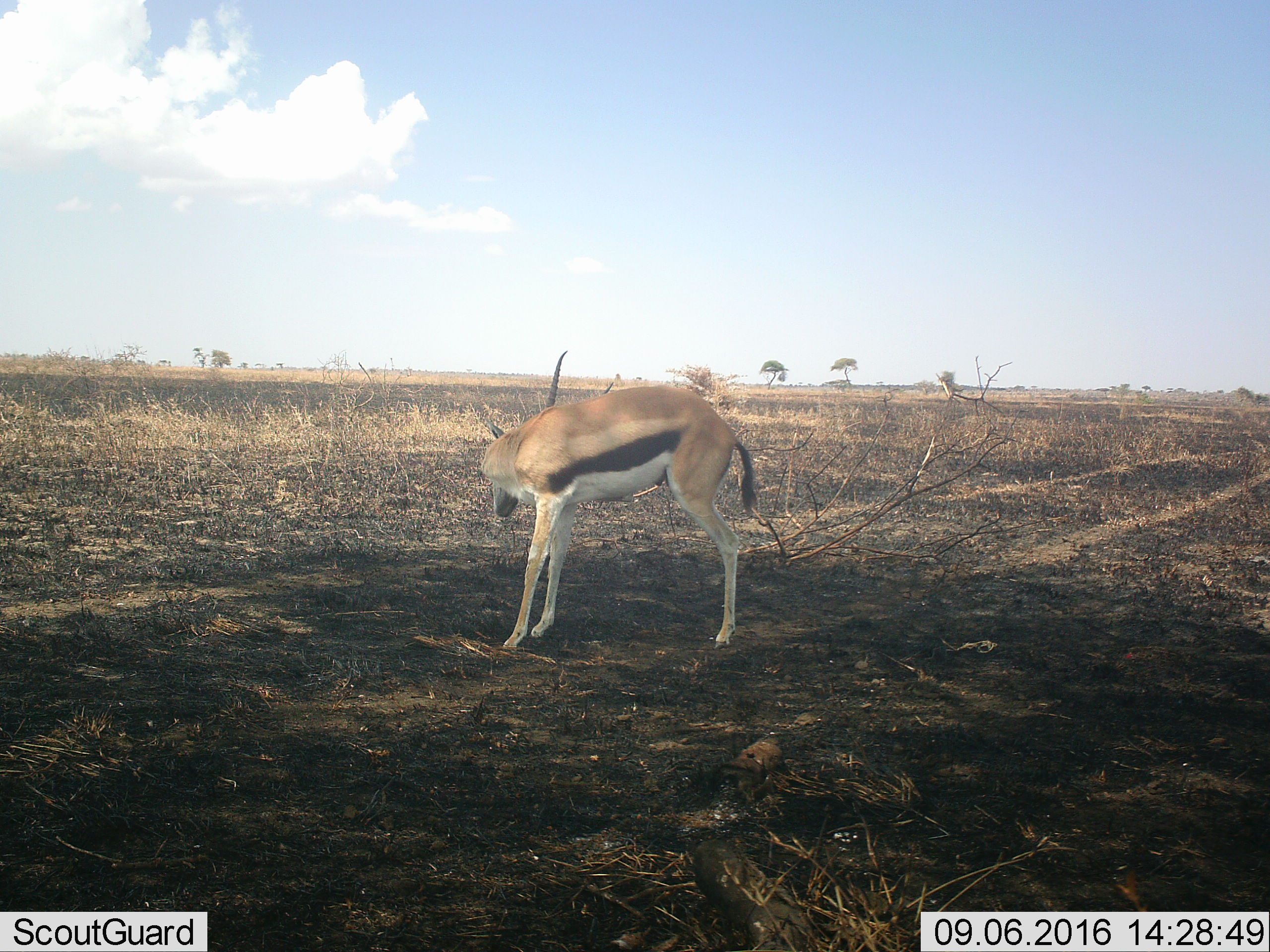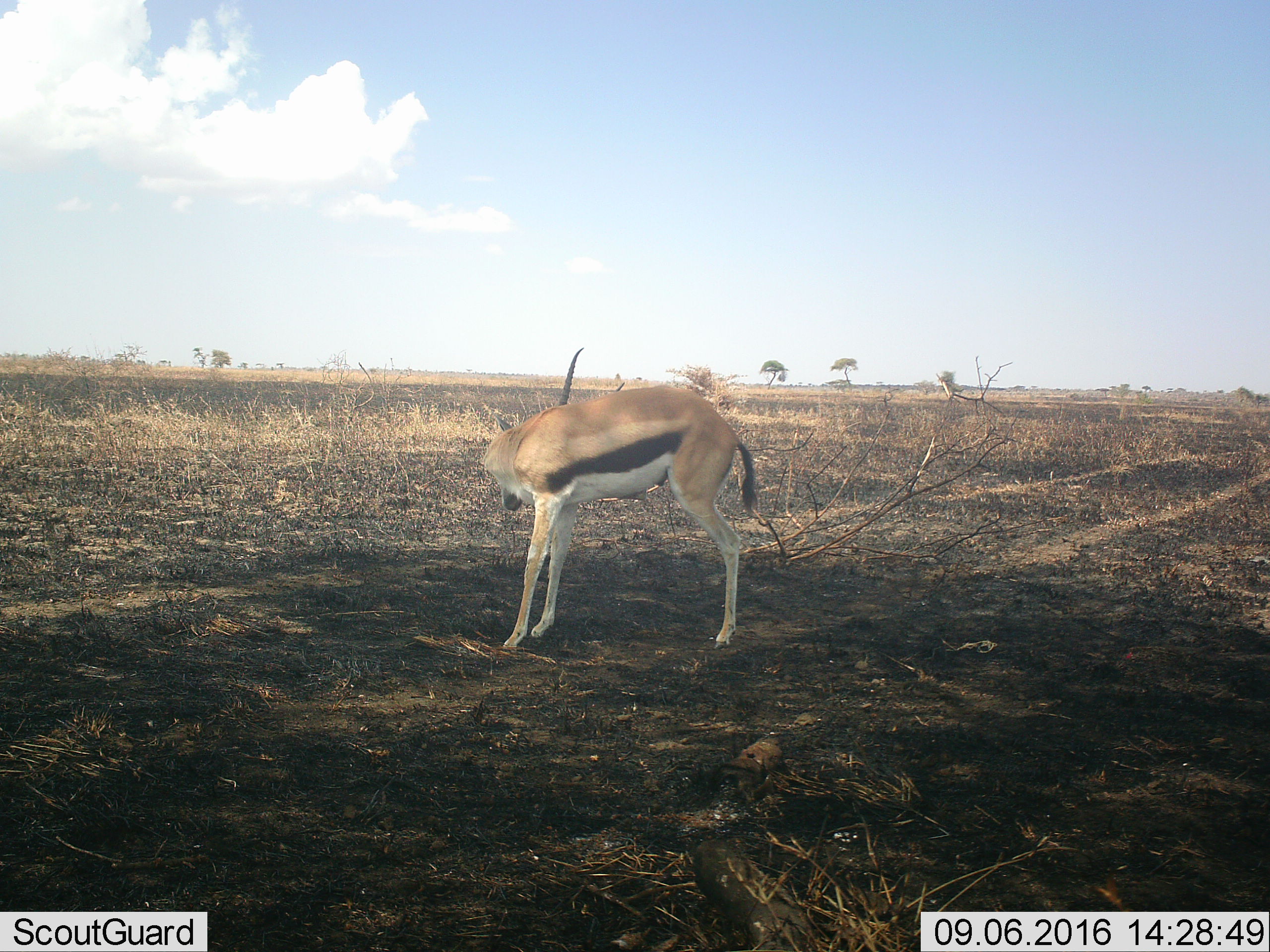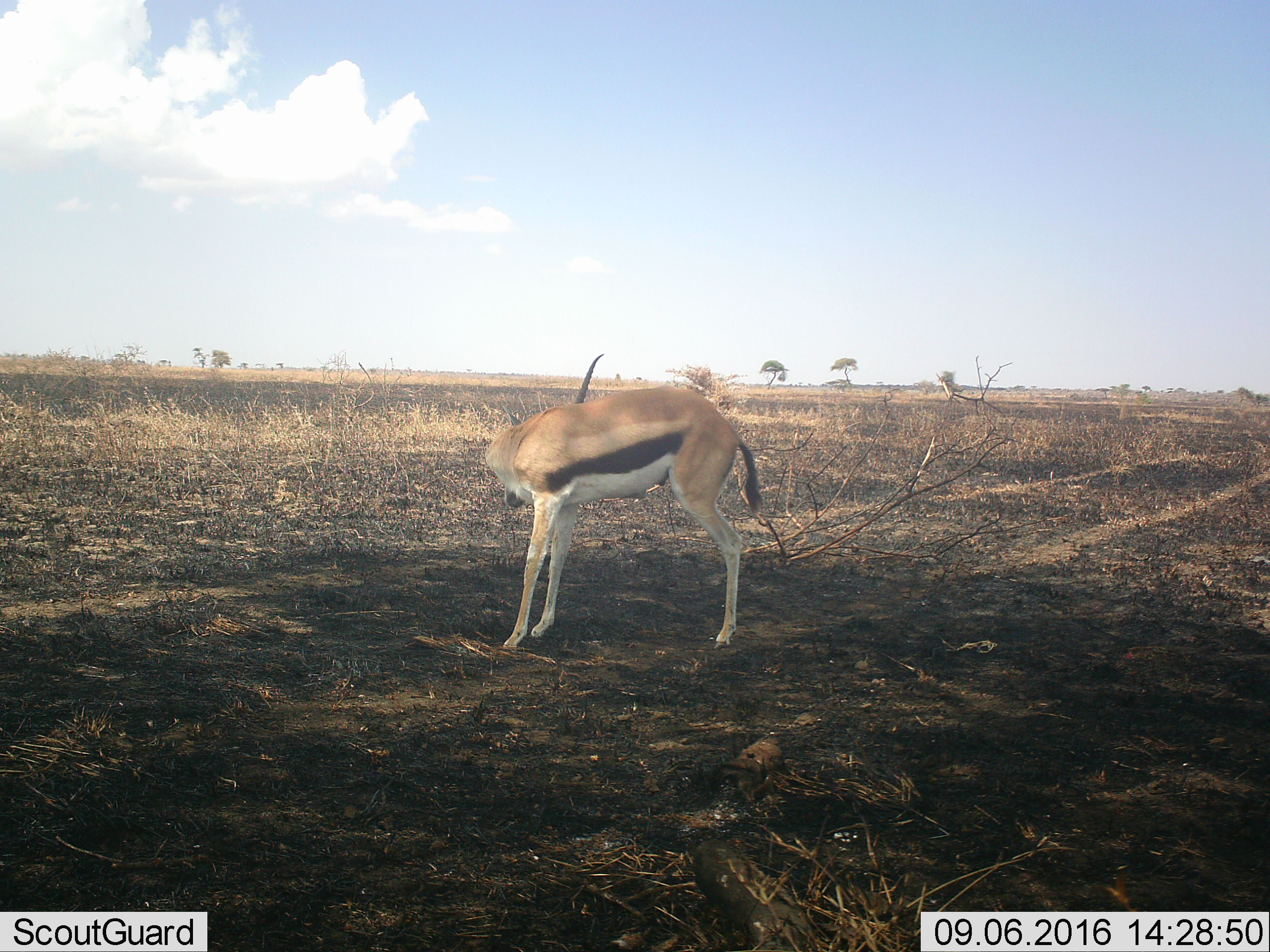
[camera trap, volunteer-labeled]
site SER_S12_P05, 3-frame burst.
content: unidentified animal